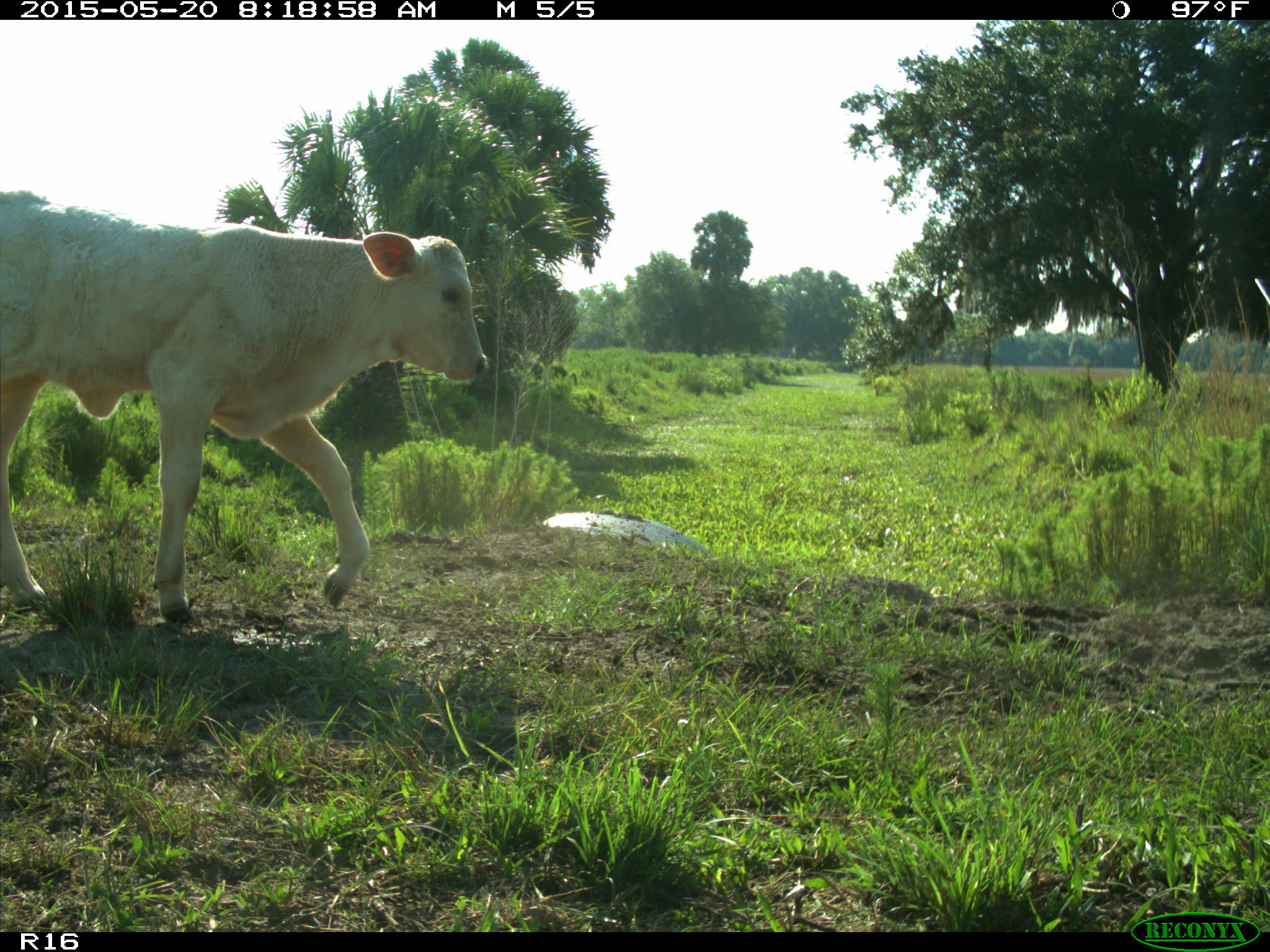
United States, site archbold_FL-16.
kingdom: Animalia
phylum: Chordata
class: Mammalia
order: Artiodactyla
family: Bovidae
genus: Bos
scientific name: Bos taurus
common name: domestic cow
Bos taurus (domestic cow).